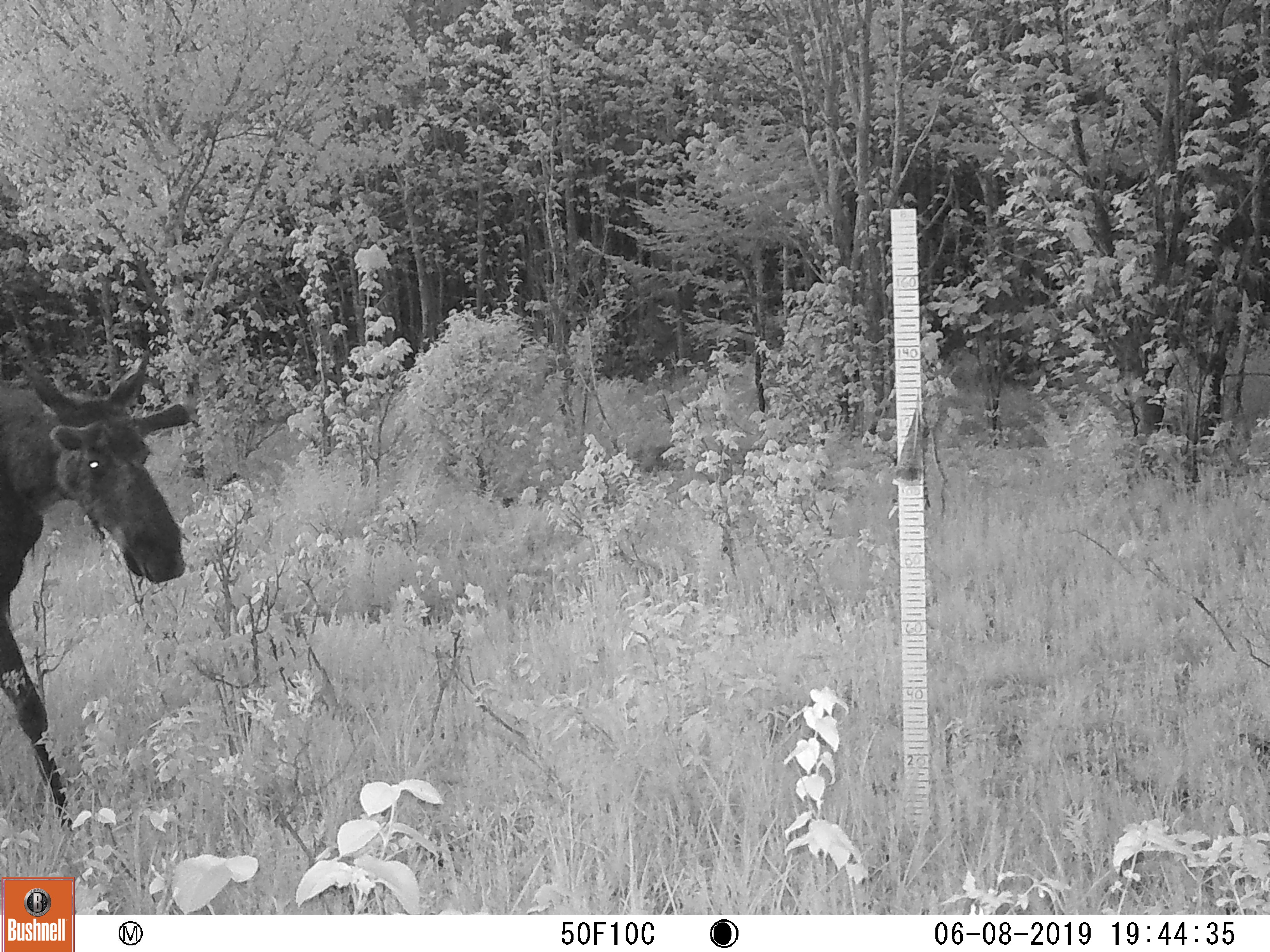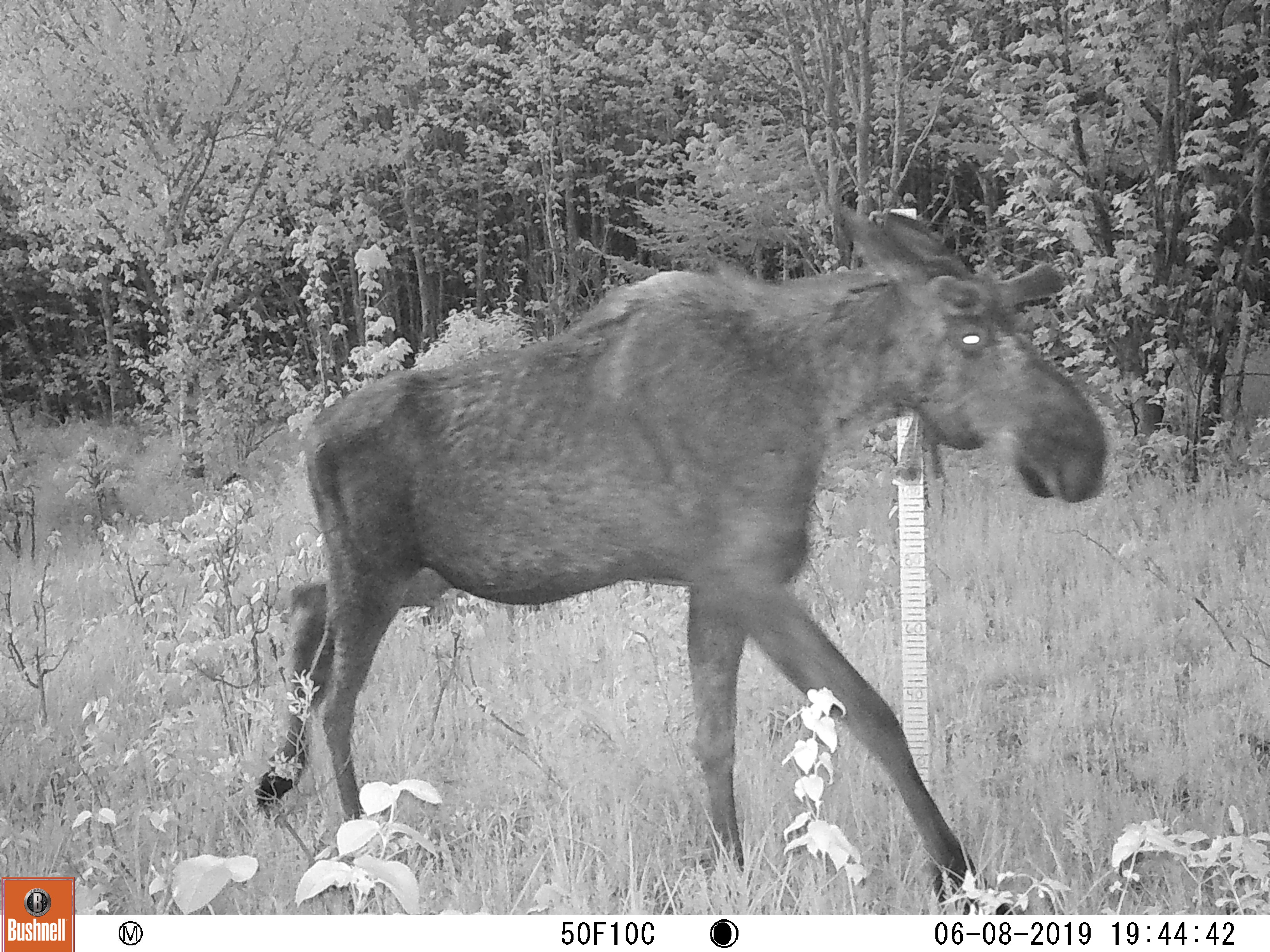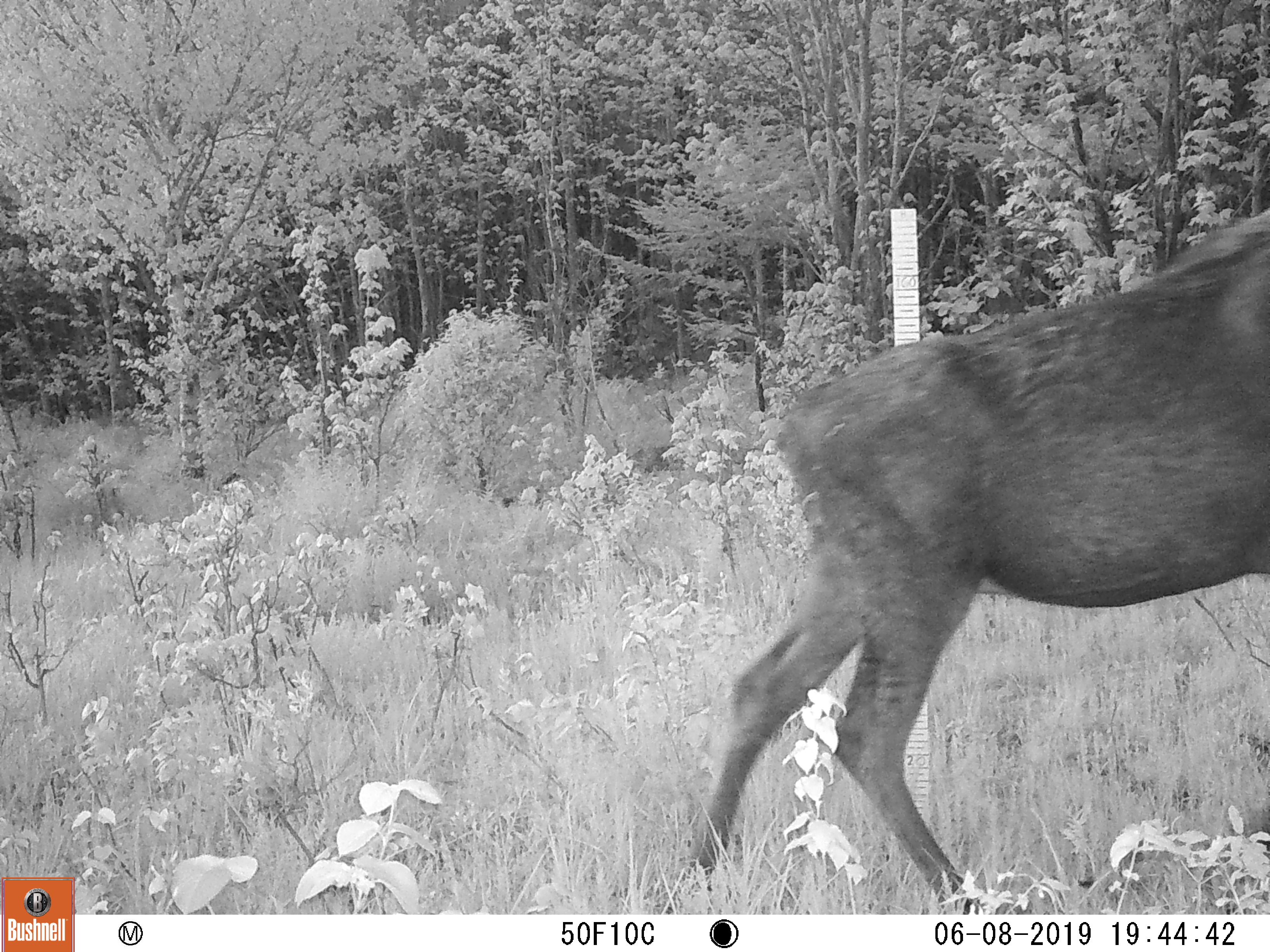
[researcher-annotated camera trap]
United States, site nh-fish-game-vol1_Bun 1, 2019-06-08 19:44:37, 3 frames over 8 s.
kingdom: Animalia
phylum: Chordata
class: Mammalia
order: Artiodactyla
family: Cervidae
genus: Alces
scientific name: Alces alces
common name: moose